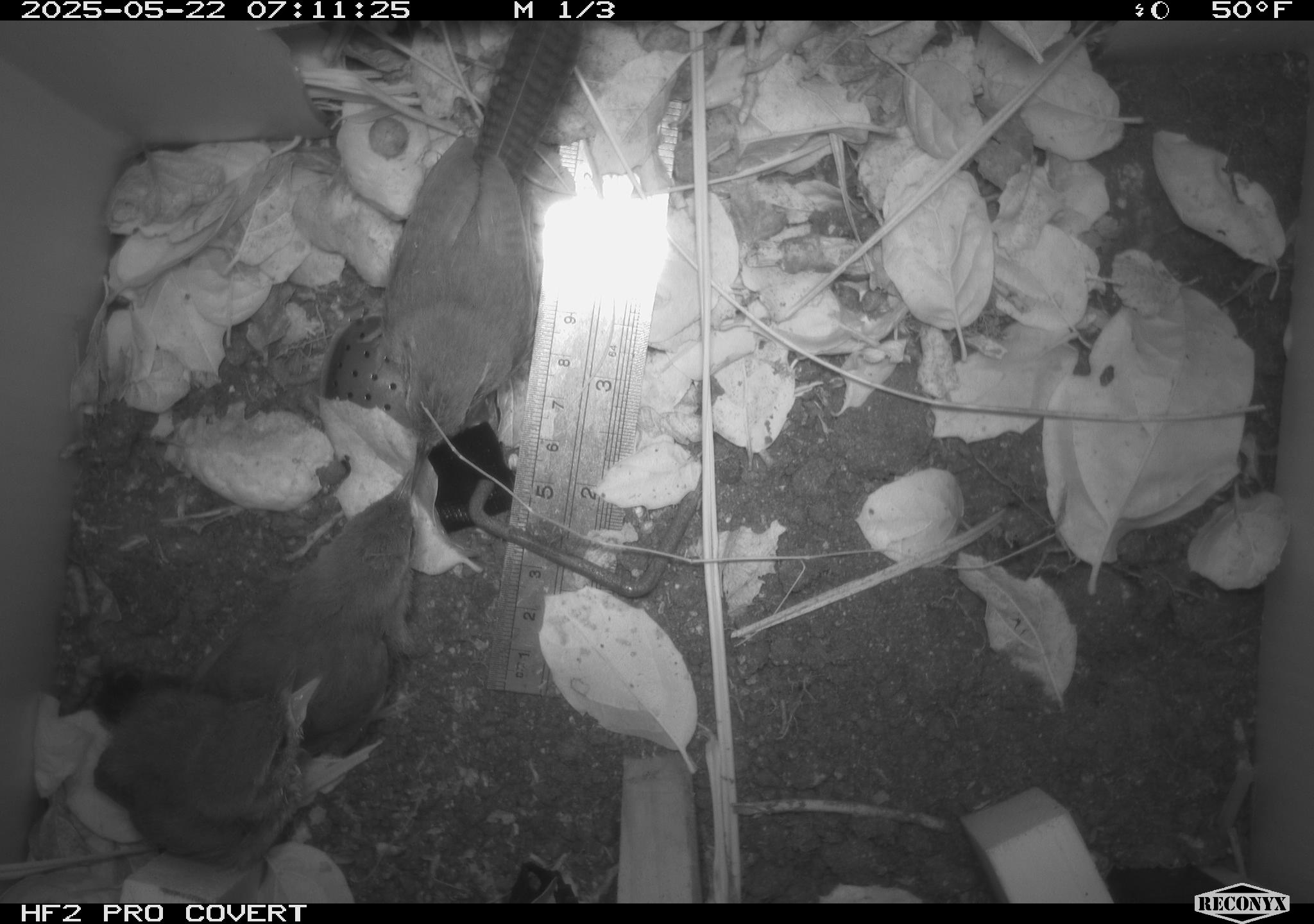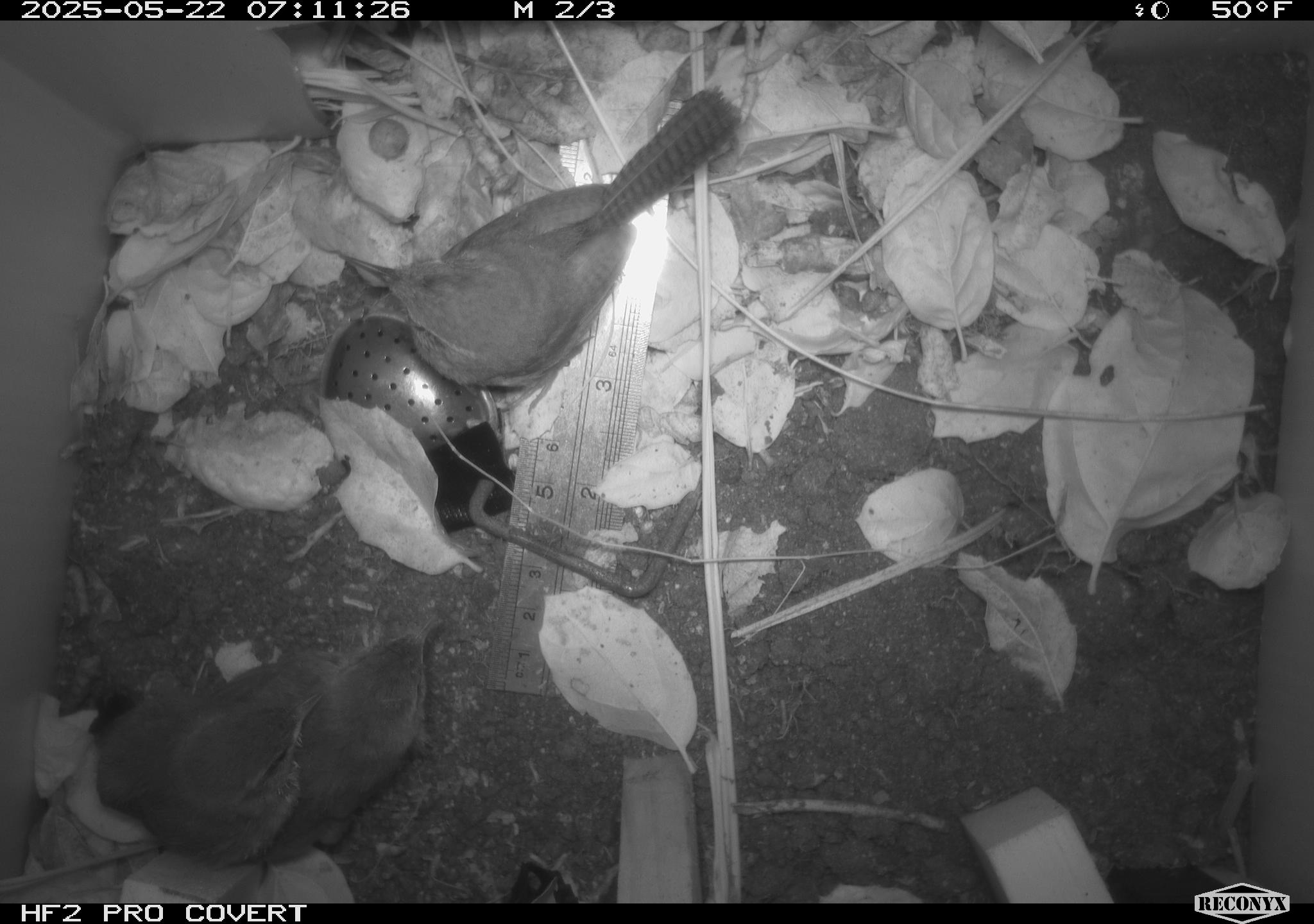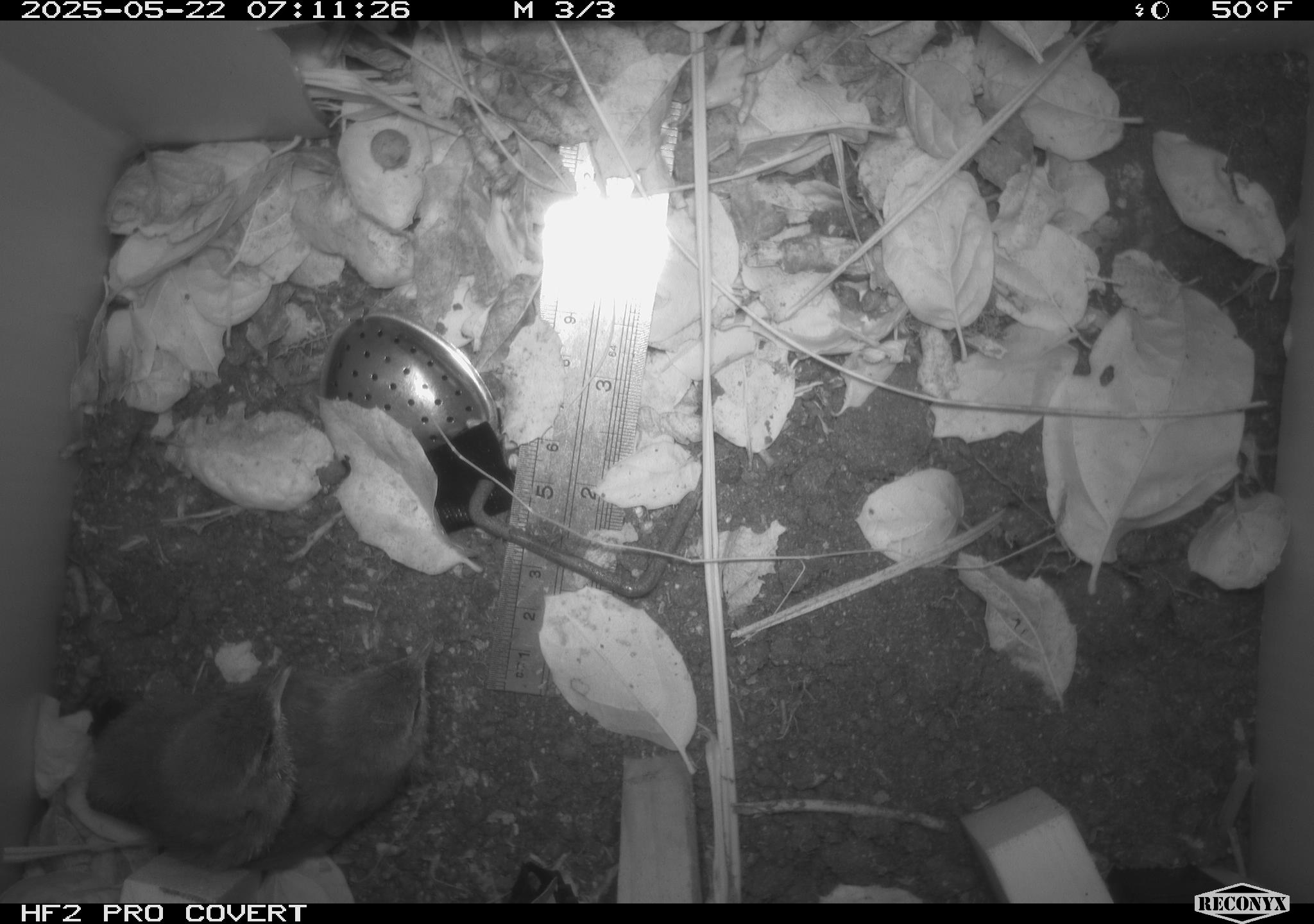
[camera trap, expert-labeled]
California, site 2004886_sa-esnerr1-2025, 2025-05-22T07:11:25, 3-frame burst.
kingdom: Animalia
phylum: Chordata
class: Aves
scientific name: Aves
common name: bird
Bird (Aves).